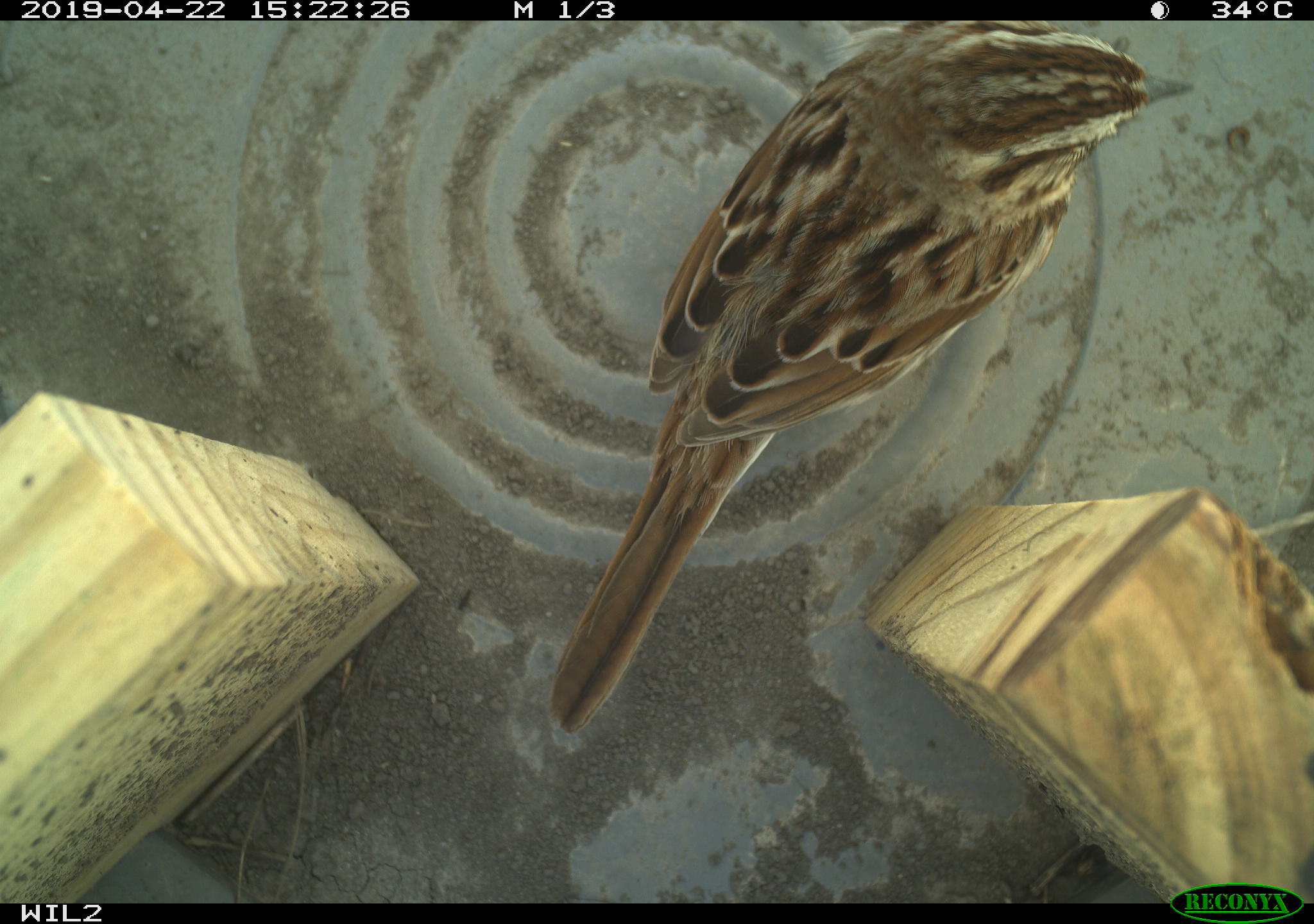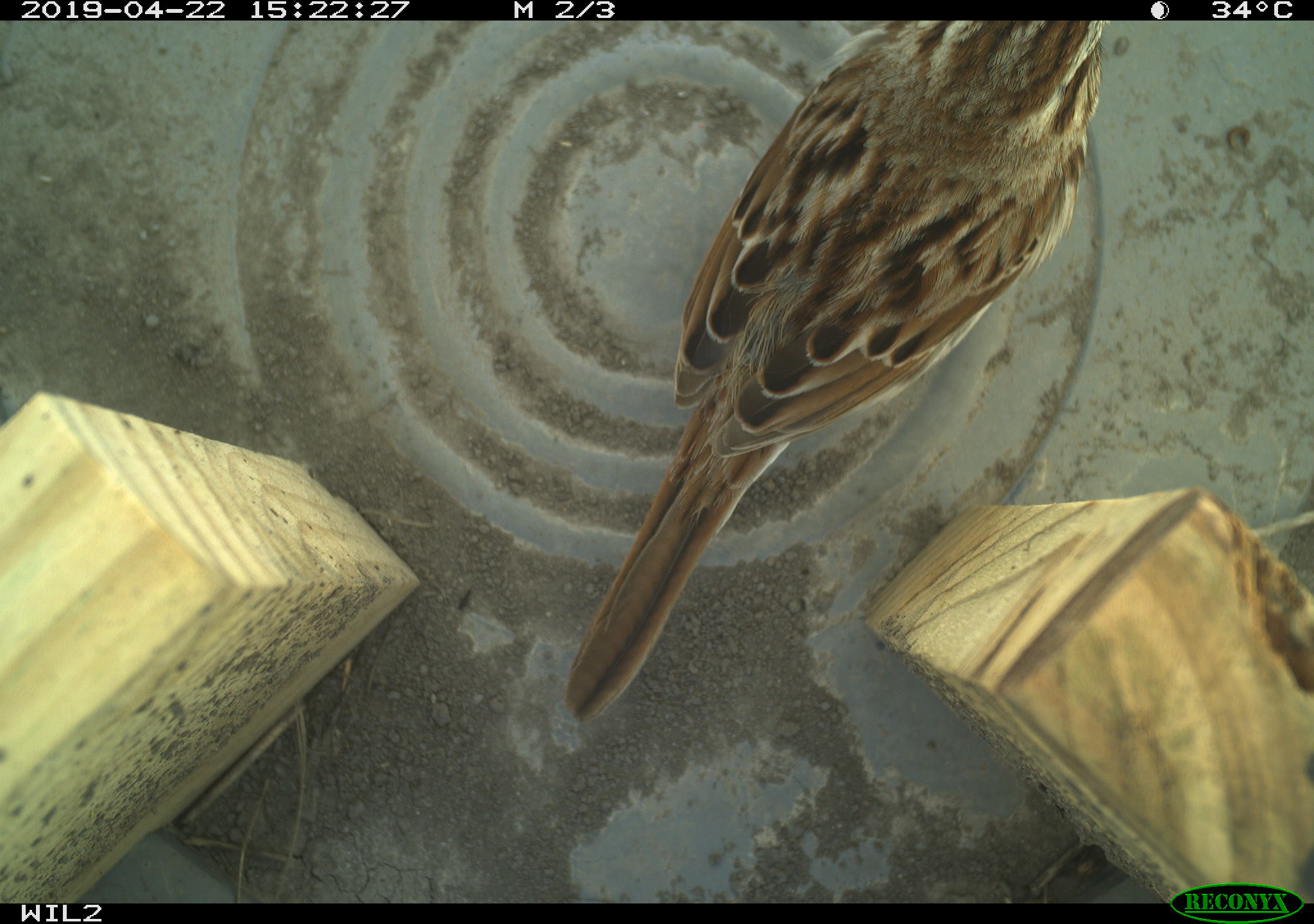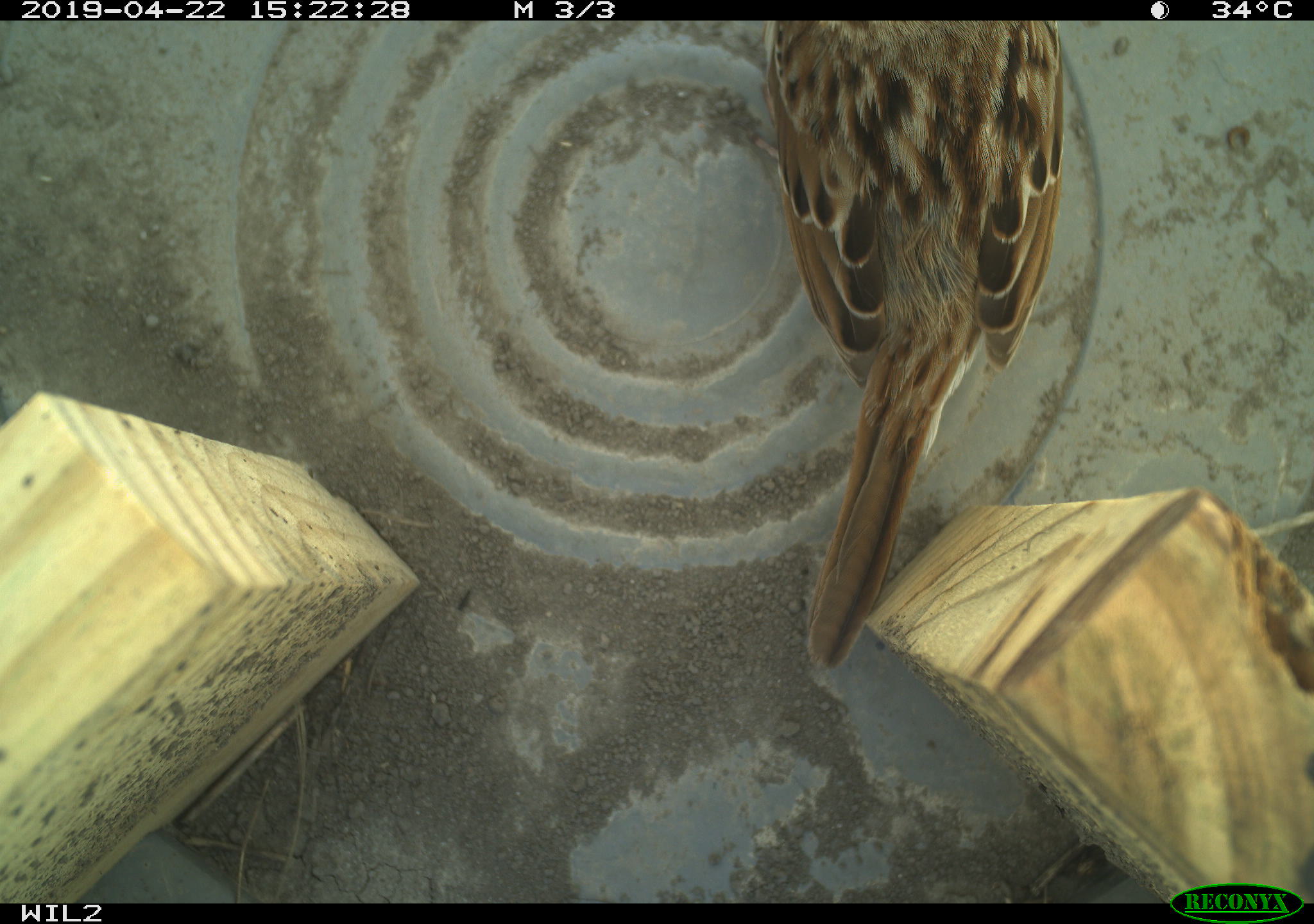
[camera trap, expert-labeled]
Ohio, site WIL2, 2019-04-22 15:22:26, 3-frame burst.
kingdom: Animalia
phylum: Chordata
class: Aves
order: Passeriformes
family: Passerellidae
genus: Melospiza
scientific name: Melospiza melodia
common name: song sparrow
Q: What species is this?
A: Song sparrow (Melospiza melodia).